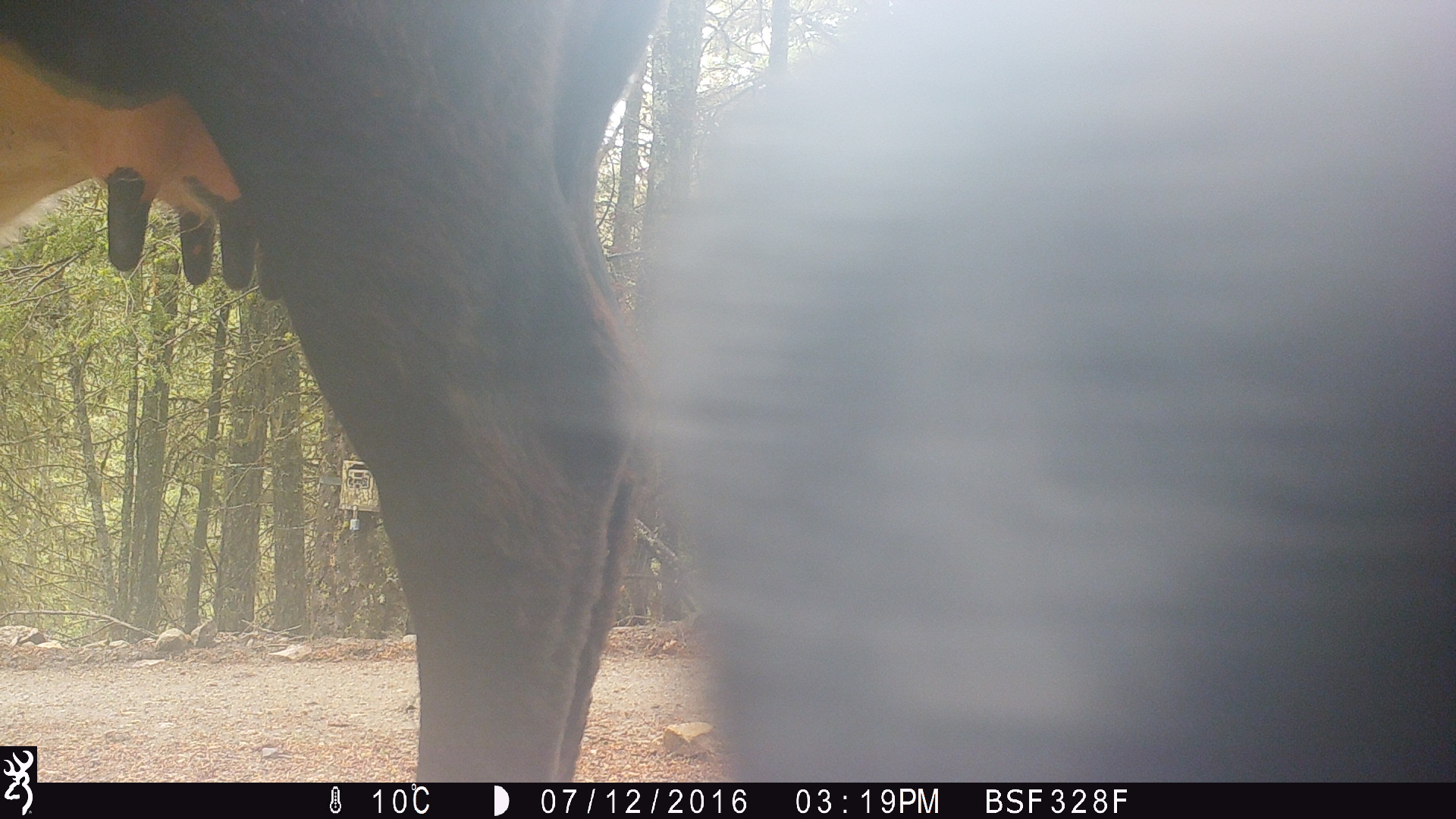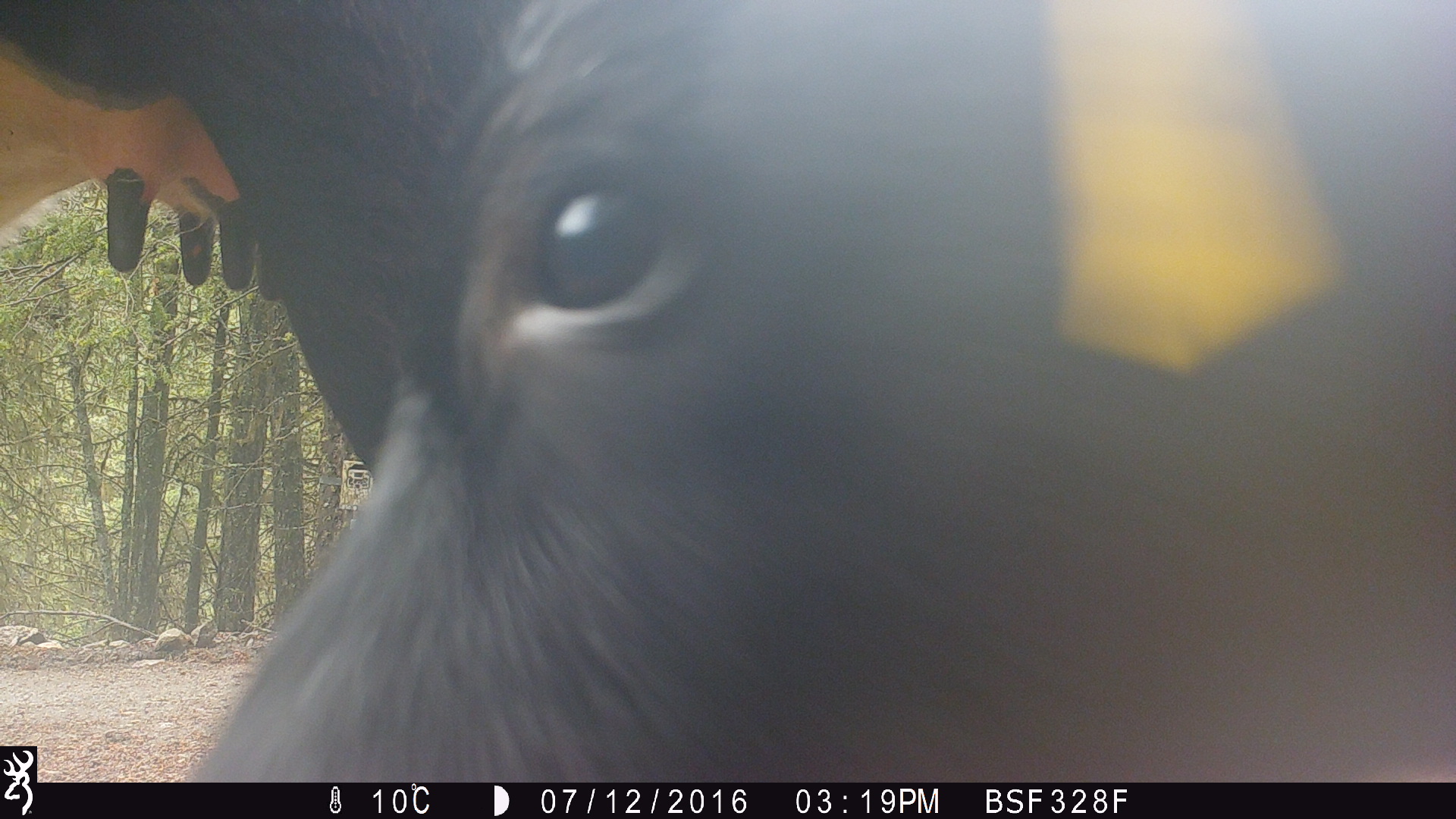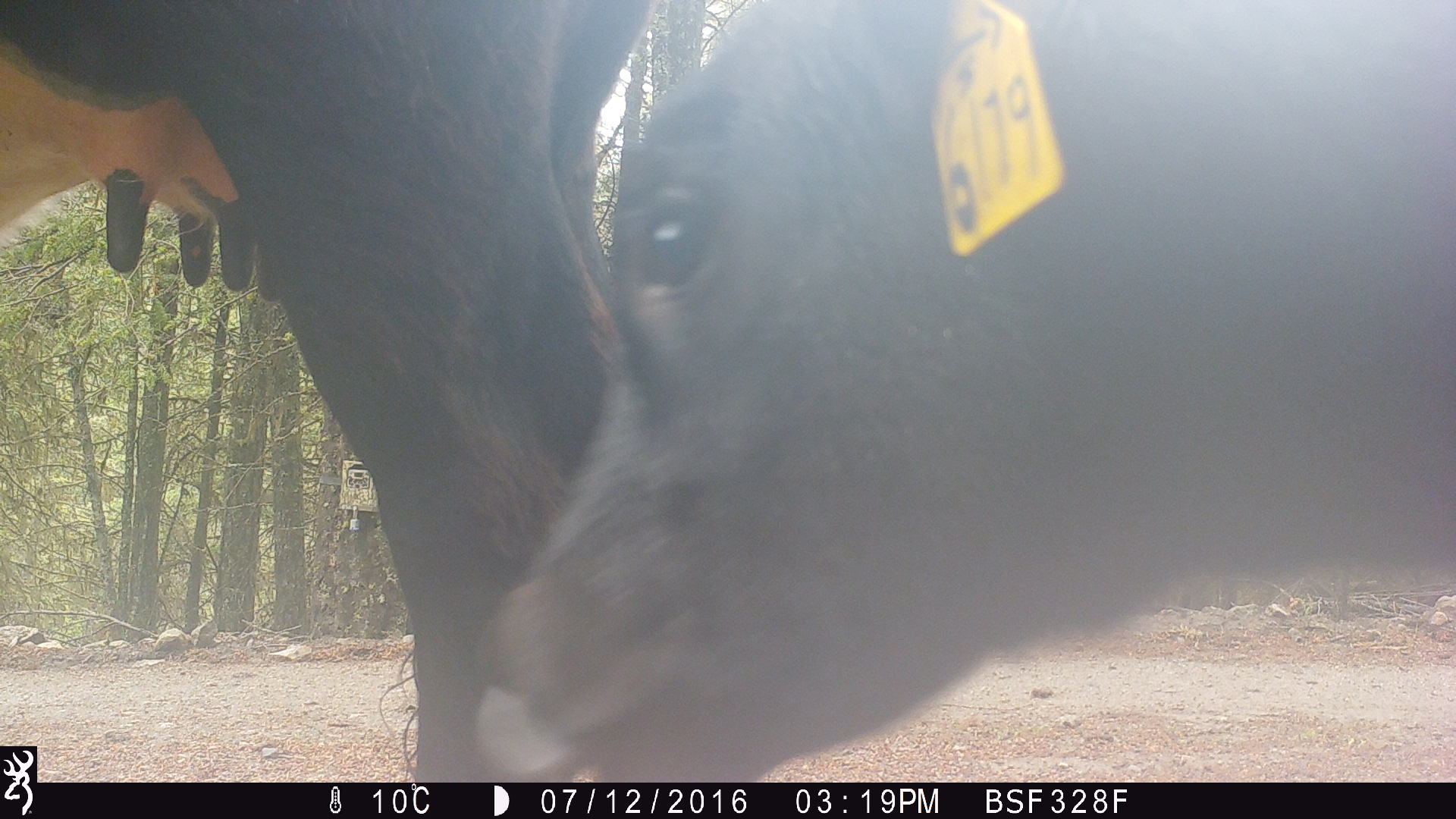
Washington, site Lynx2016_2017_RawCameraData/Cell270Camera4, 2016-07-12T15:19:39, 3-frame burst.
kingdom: Animalia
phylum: Chordata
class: Mammalia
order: Artiodactyla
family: Bovidae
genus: Bos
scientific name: Bos taurus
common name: domestic cattle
Domestic cattle (Bos taurus). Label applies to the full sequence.